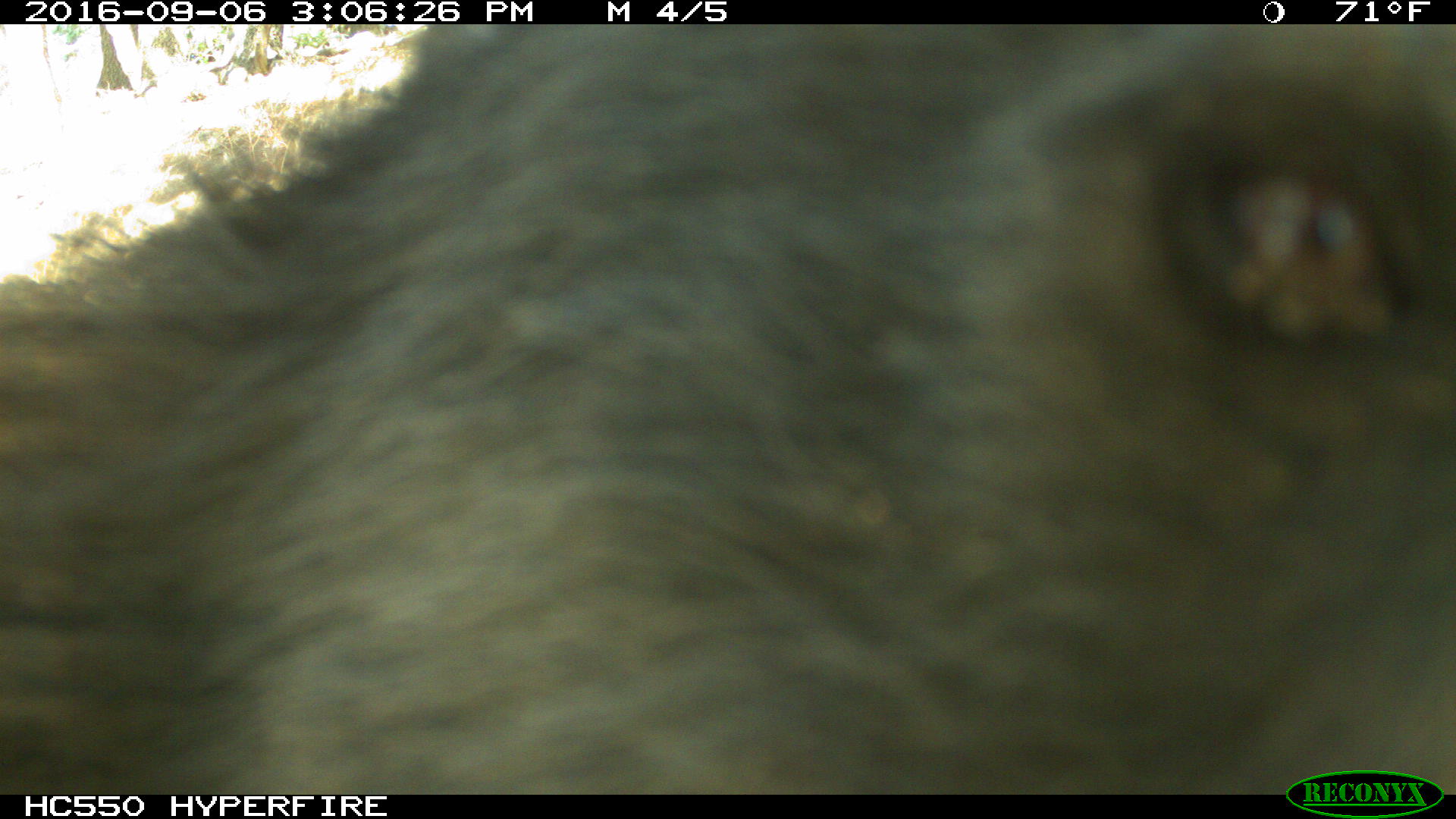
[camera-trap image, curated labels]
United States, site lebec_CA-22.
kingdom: Animalia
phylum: Chordata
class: Mammalia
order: Carnivora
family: Ursidae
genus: Ursus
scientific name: Ursus americanus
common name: american black bear